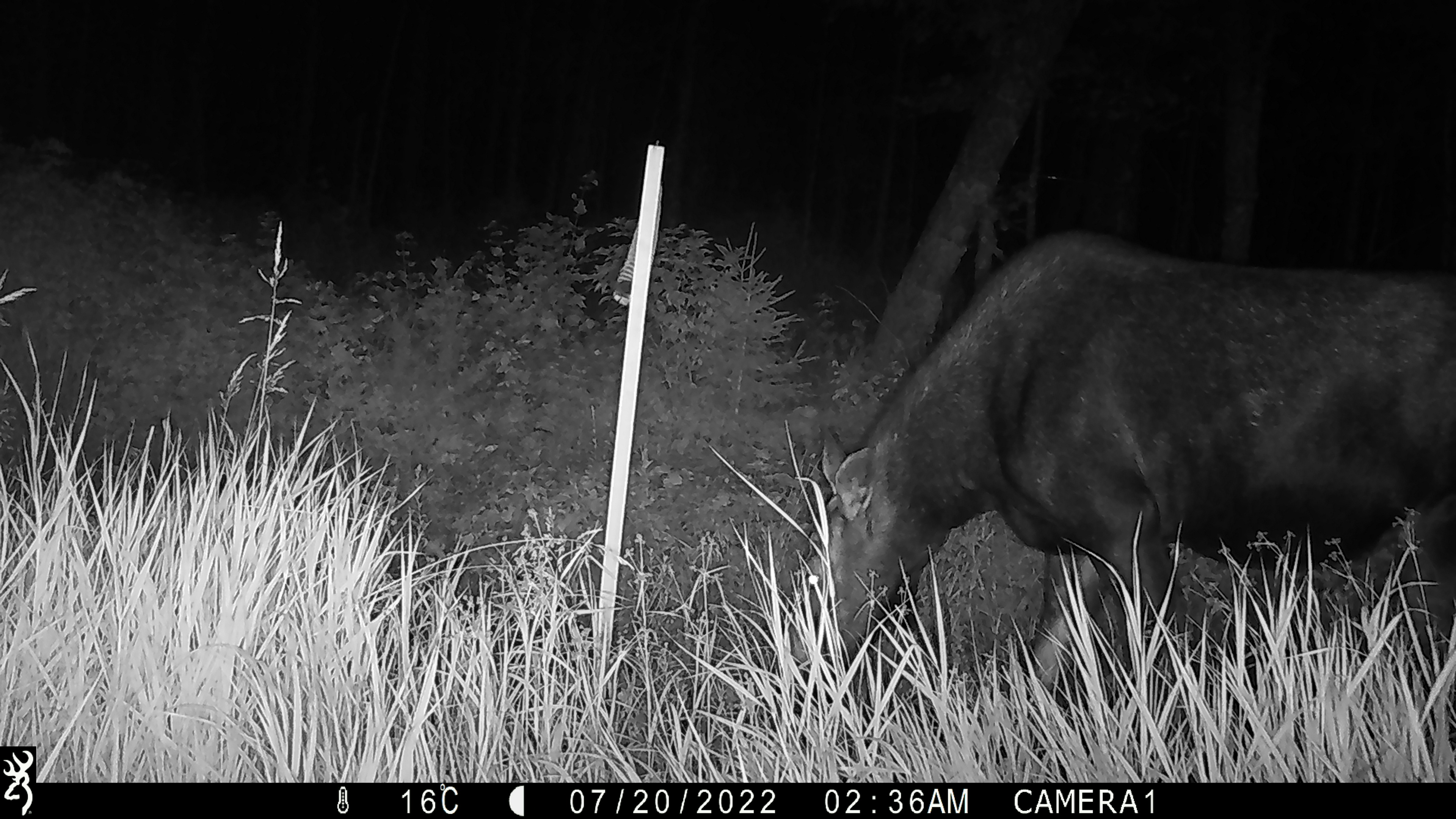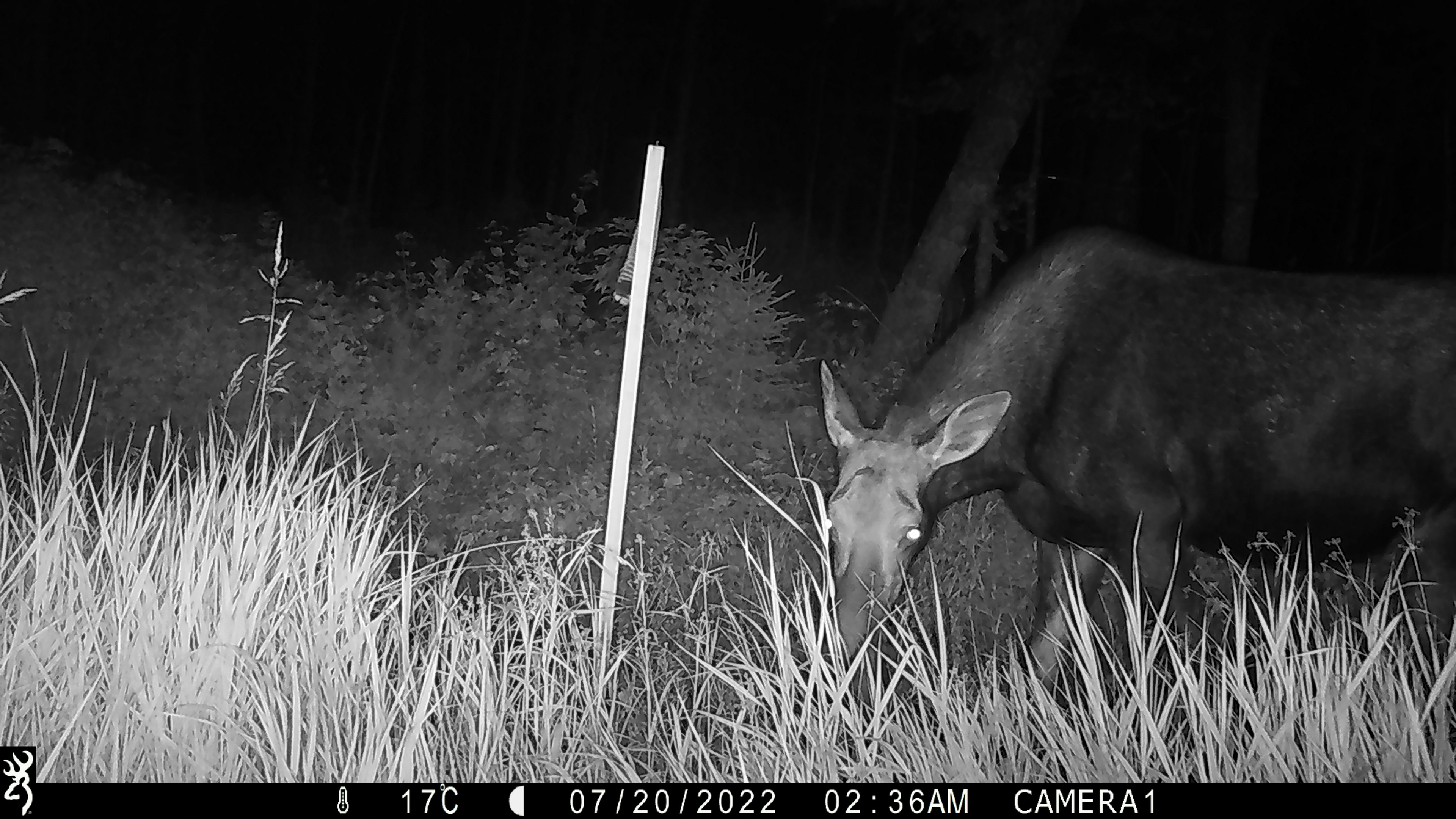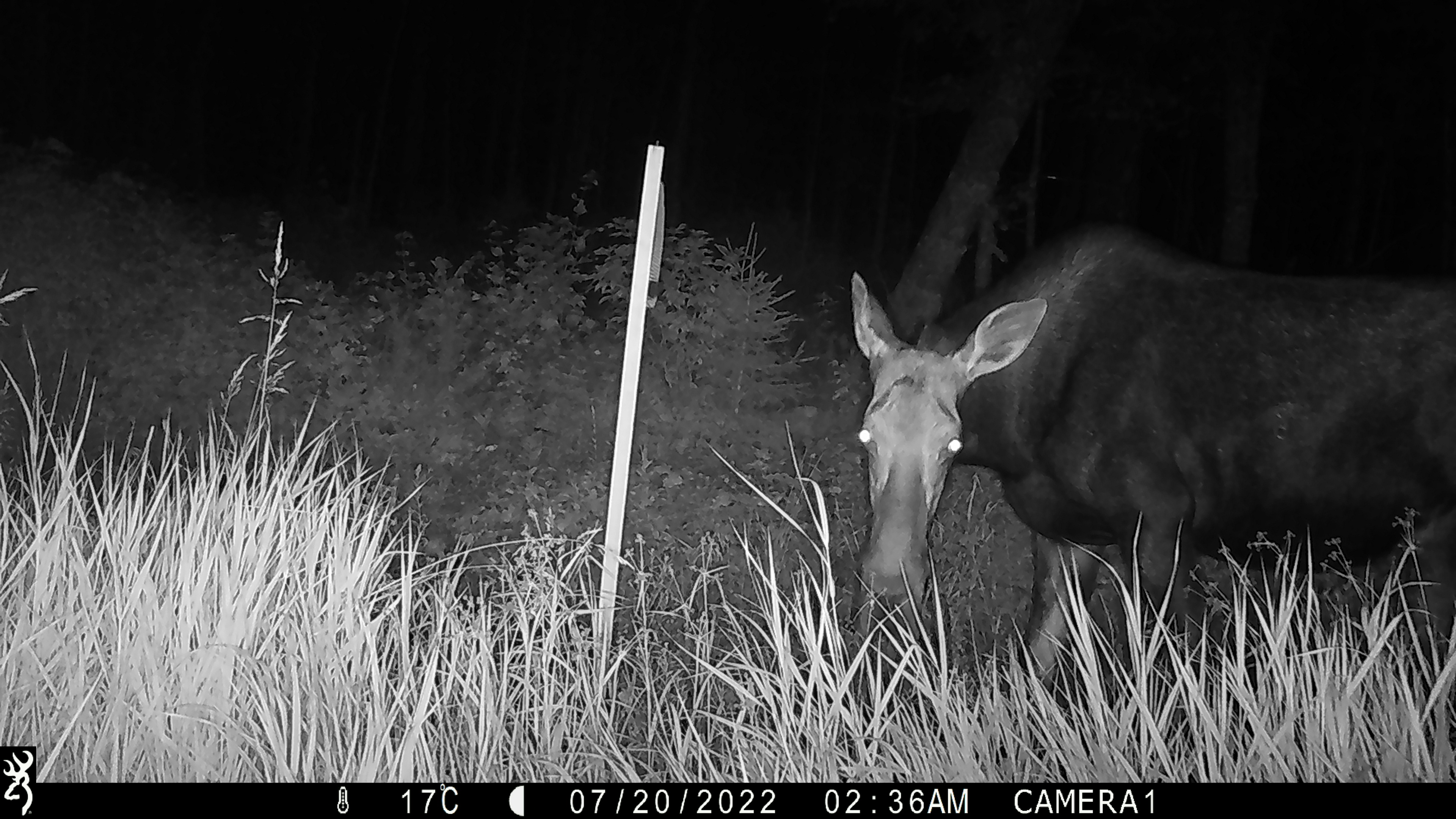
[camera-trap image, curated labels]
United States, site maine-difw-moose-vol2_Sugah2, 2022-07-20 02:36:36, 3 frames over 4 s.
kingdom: Animalia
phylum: Chordata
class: Mammalia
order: Artiodactyla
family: Cervidae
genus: Alces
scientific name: Alces alces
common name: moose